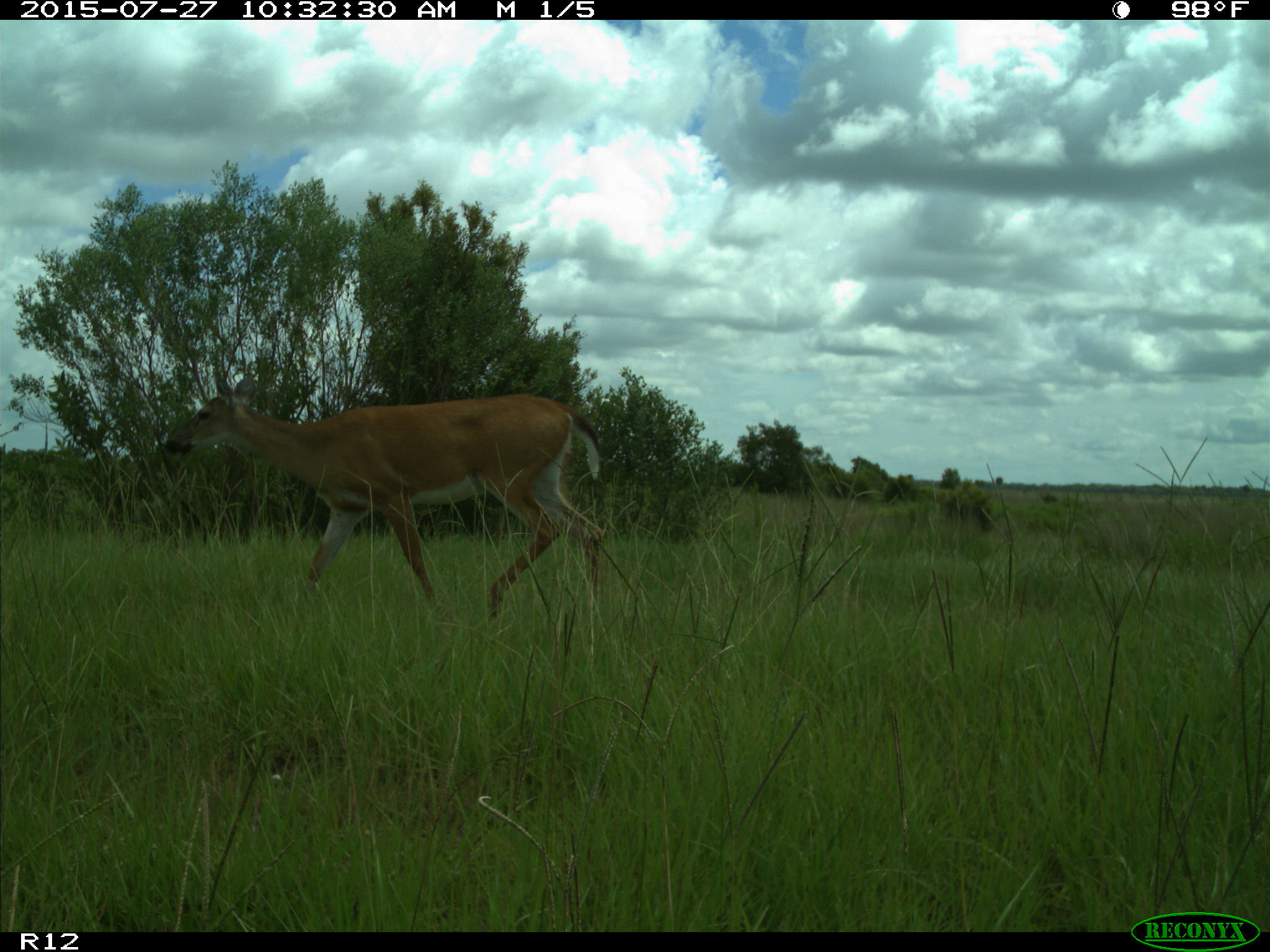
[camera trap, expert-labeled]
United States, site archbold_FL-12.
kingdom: Animalia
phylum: Chordata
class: Mammalia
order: Artiodactyla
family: Cervidae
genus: Odocoileus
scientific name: Odocoileus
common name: deer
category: unidentified deer